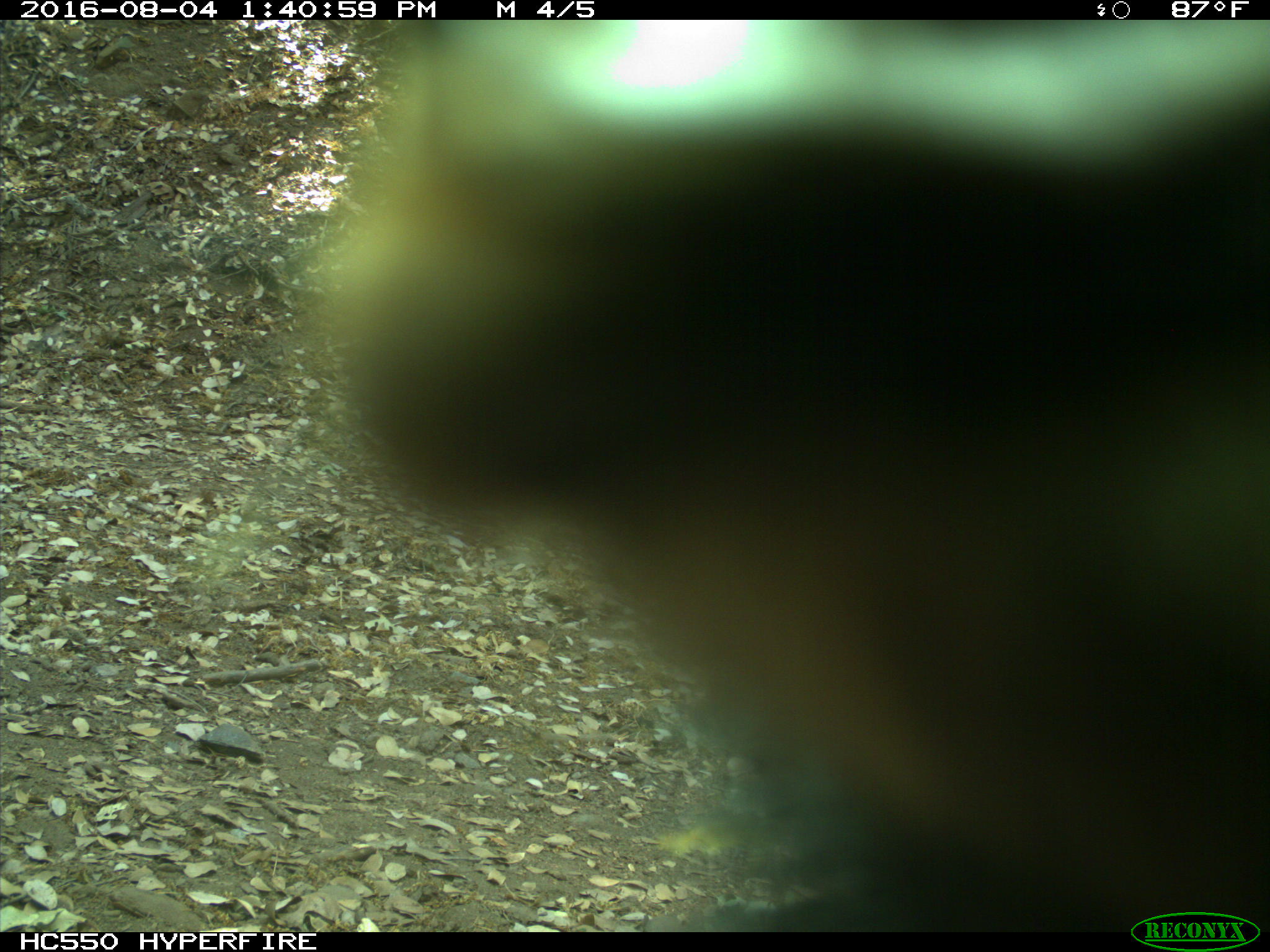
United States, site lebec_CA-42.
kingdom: Animalia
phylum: Chordata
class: Mammalia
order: Carnivora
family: Ursidae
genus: Ursus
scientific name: Ursus americanus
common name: american black bear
Ursus americanus (american black bear).